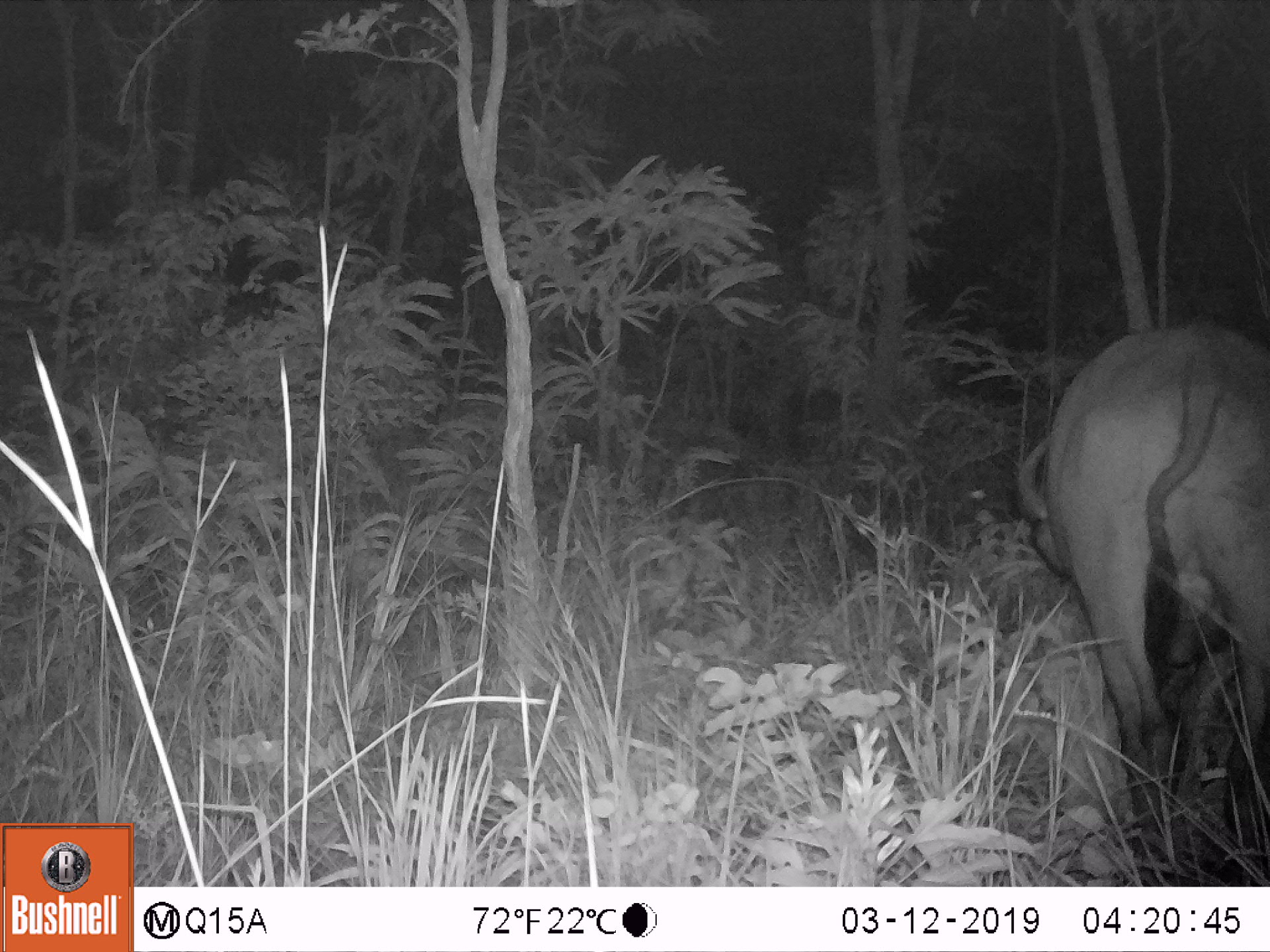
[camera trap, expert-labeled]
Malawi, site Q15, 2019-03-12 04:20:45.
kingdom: Animalia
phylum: Chordata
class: Mammalia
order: Artiodactyla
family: Bovidae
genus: Syncerus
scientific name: Syncerus caffer caffer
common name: cape buffalo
Cape buffalo (Syncerus caffer caffer), count 1.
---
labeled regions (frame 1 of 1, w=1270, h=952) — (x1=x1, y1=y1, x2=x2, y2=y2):
cape buffalo: (x1=1015, y1=286, x2=1258, y2=825)